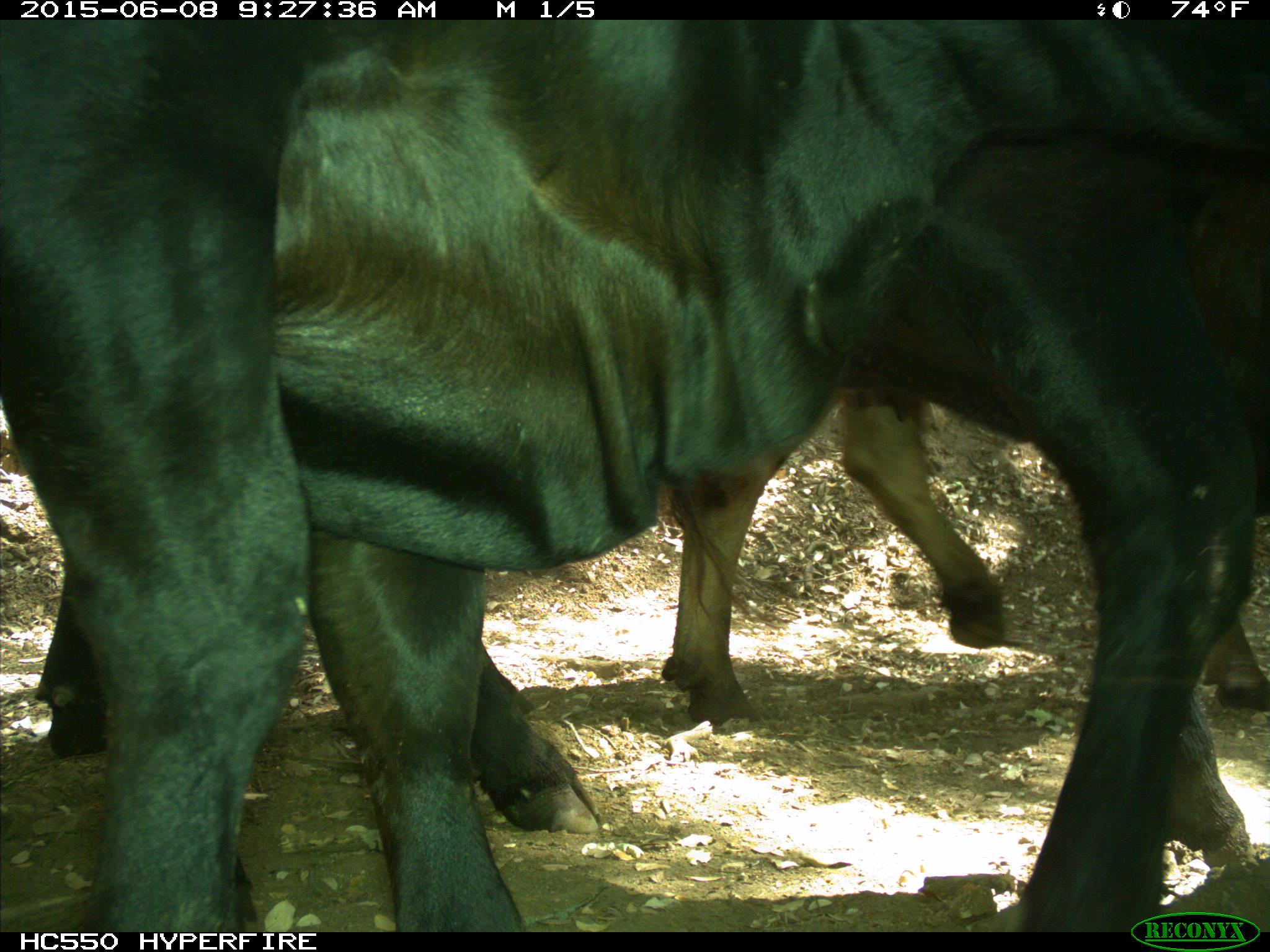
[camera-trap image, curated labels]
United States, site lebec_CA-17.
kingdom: Animalia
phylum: Chordata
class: Mammalia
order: Artiodactyla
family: Bovidae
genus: Bos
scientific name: Bos taurus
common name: domestic cow